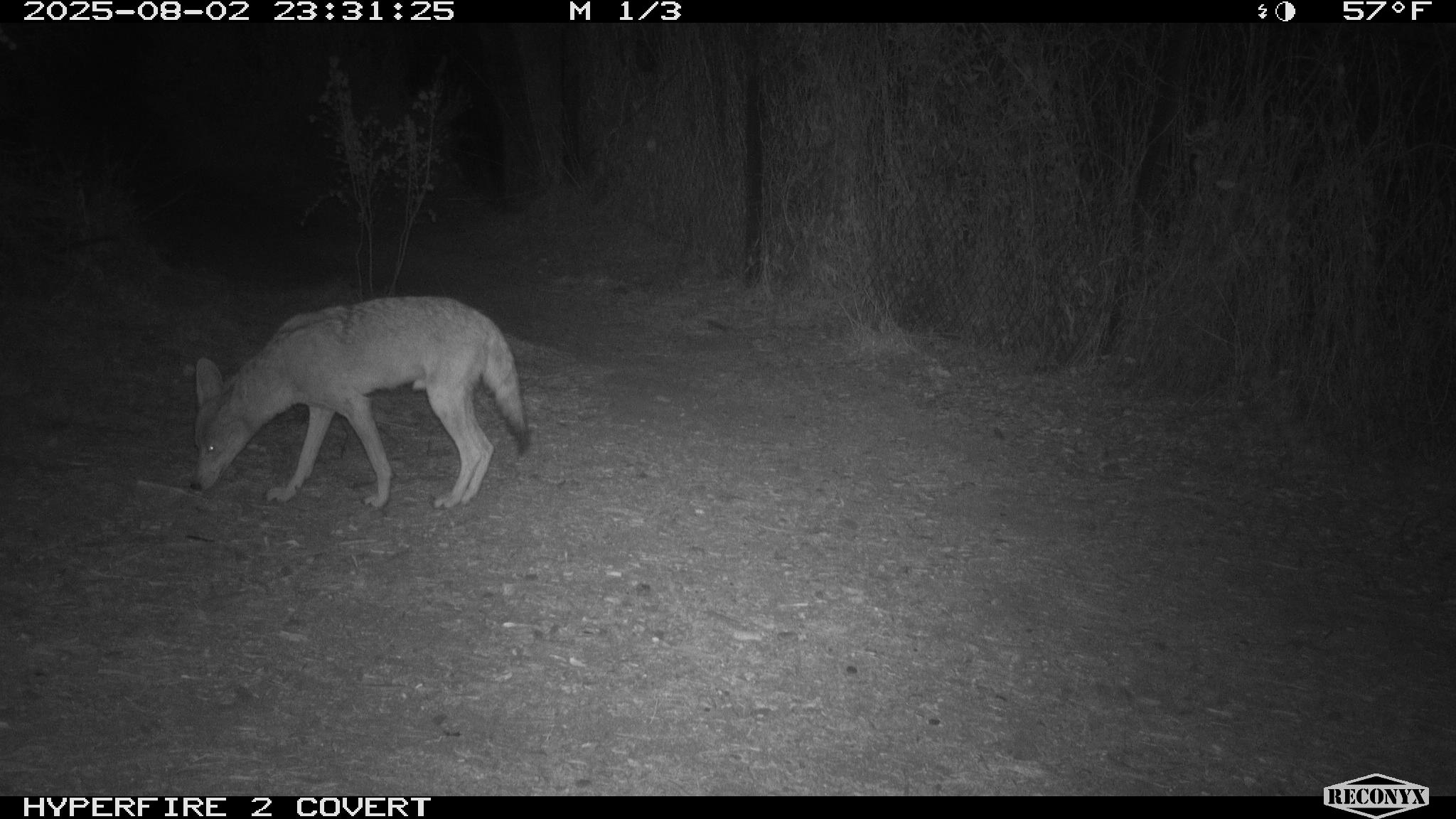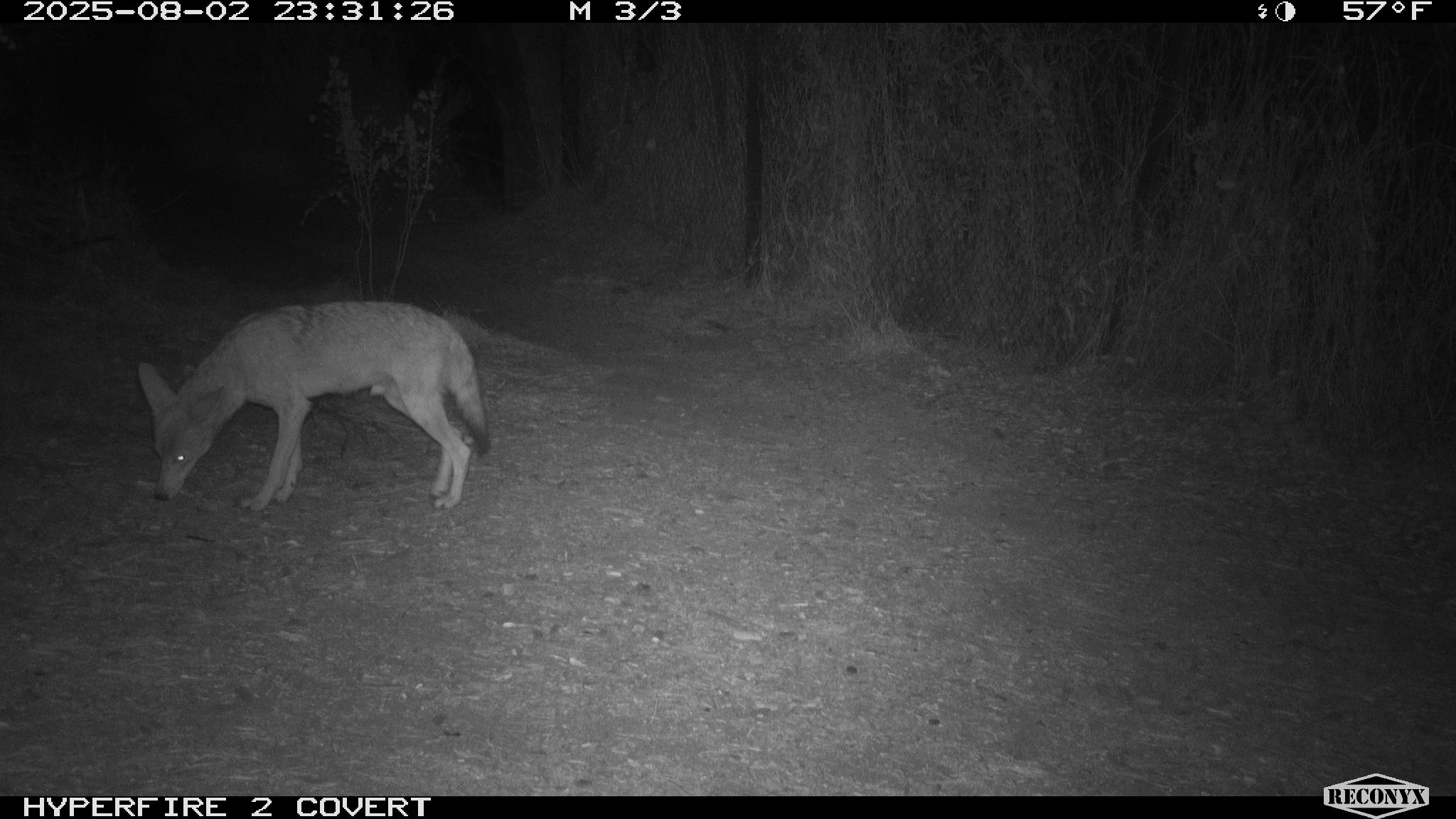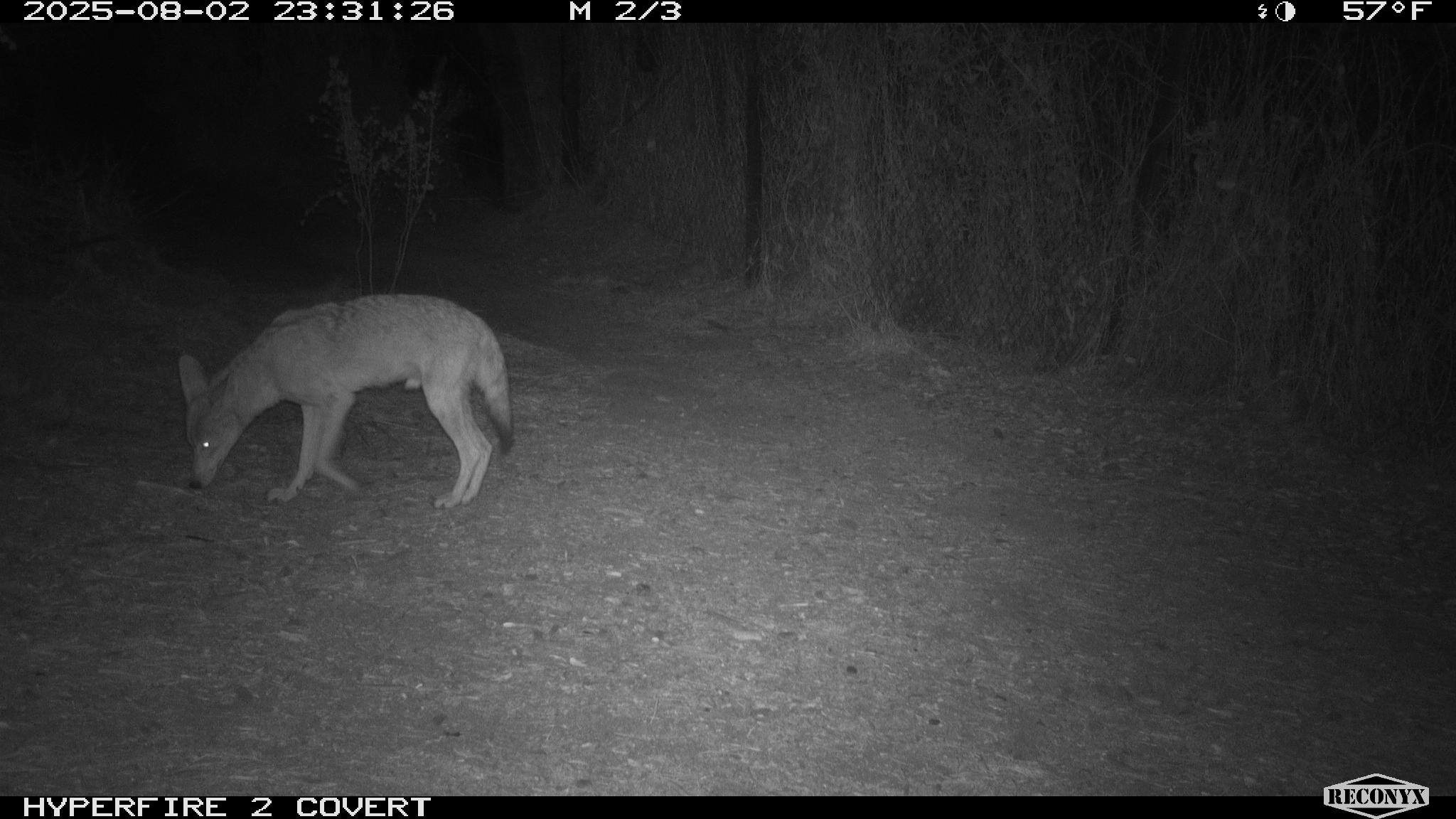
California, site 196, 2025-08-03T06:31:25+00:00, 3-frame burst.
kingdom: Animalia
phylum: Chordata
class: Mammalia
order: Carnivora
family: Canidae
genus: Canis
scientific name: Canis latrans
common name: coyote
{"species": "coyote (Canis latrans)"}